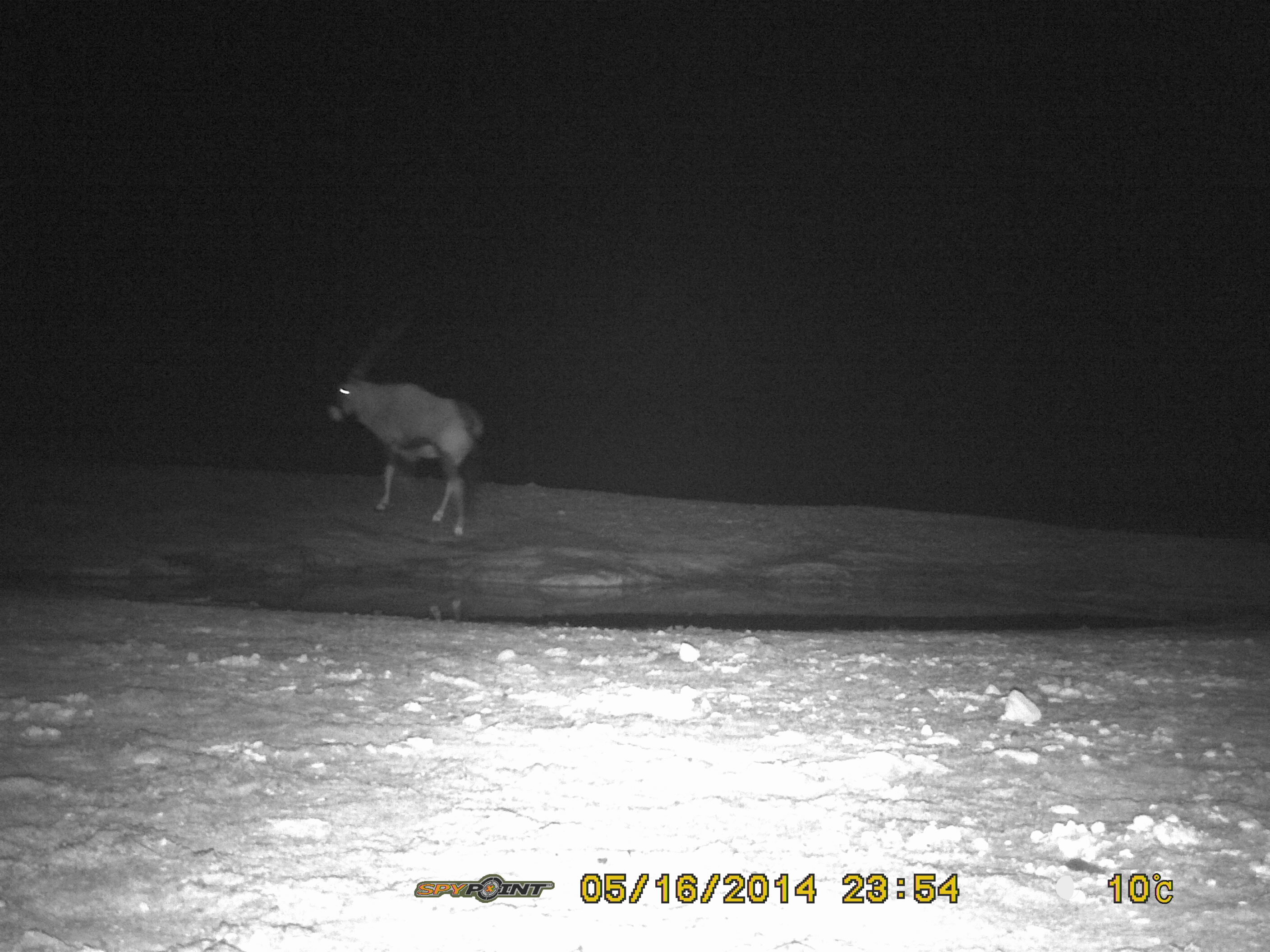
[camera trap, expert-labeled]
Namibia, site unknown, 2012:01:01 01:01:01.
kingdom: Animalia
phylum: Chordata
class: Mammalia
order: Artiodactyla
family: Bovidae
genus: Oryx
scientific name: Oryx gazella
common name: gemsbok